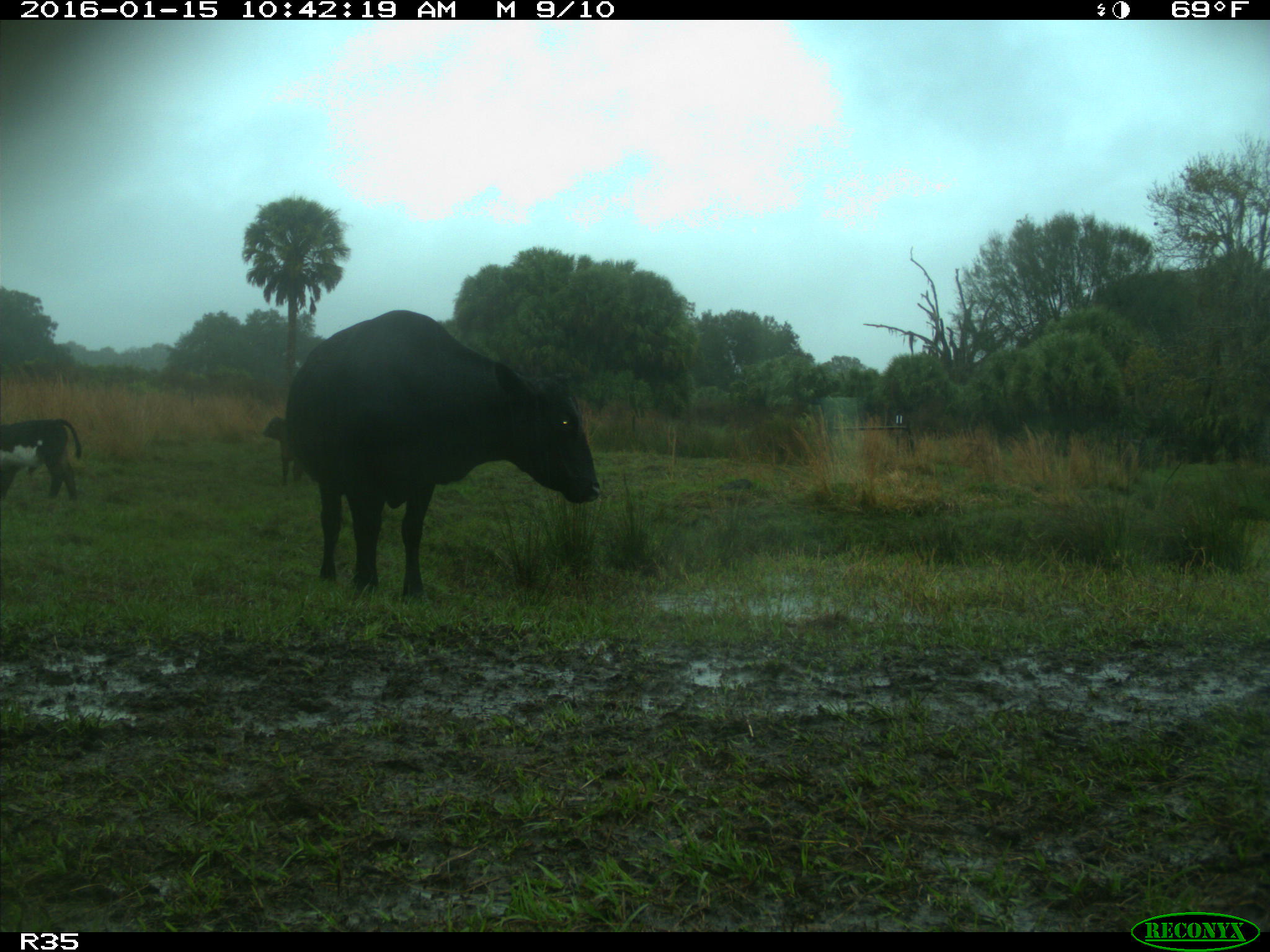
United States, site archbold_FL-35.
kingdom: Animalia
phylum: Chordata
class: Mammalia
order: Artiodactyla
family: Bovidae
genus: Bos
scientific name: Bos taurus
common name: domestic cow